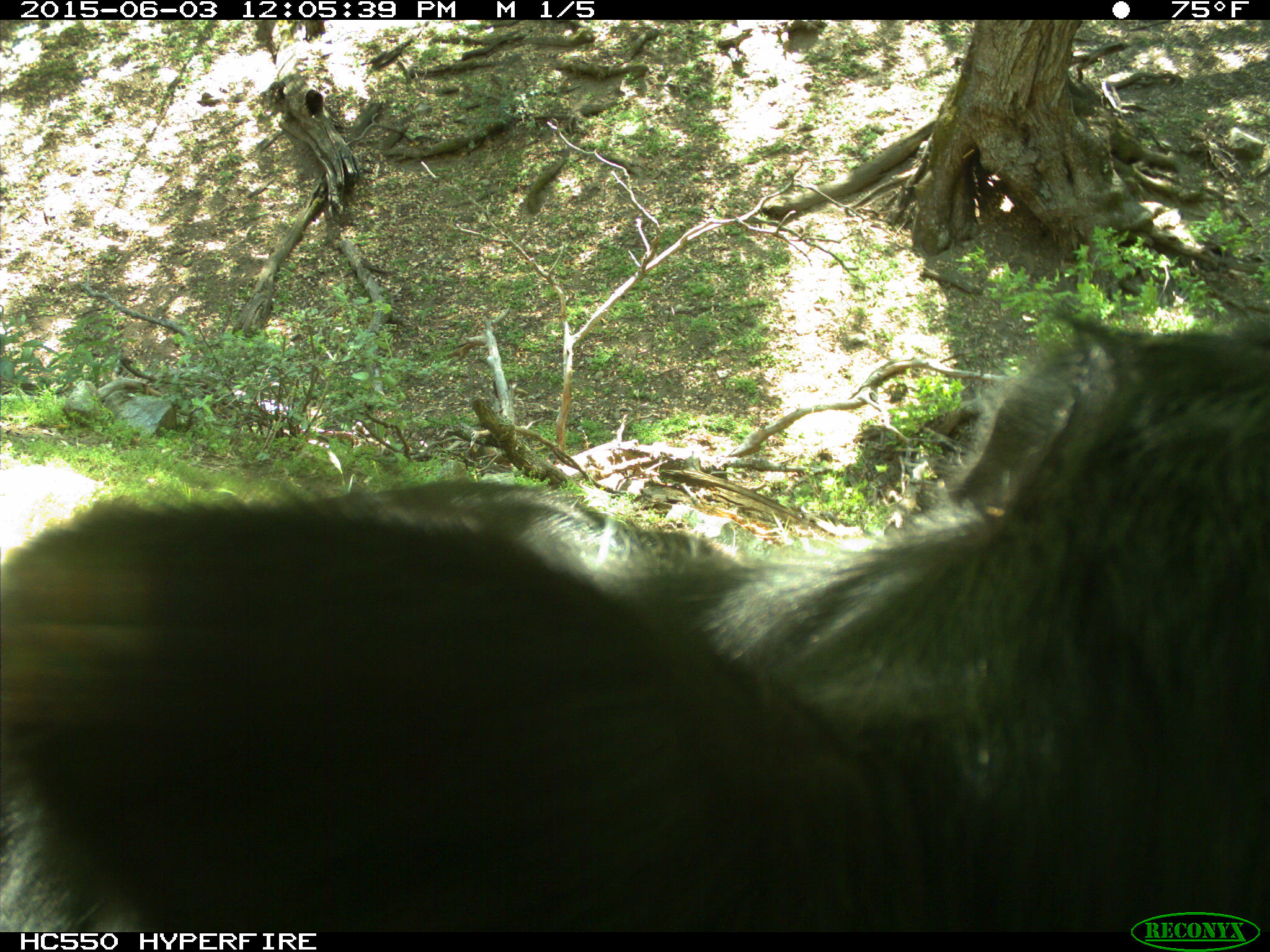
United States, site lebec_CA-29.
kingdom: Animalia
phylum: Chordata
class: Mammalia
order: Artiodactyla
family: Bovidae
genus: Bos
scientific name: Bos taurus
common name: domestic cow